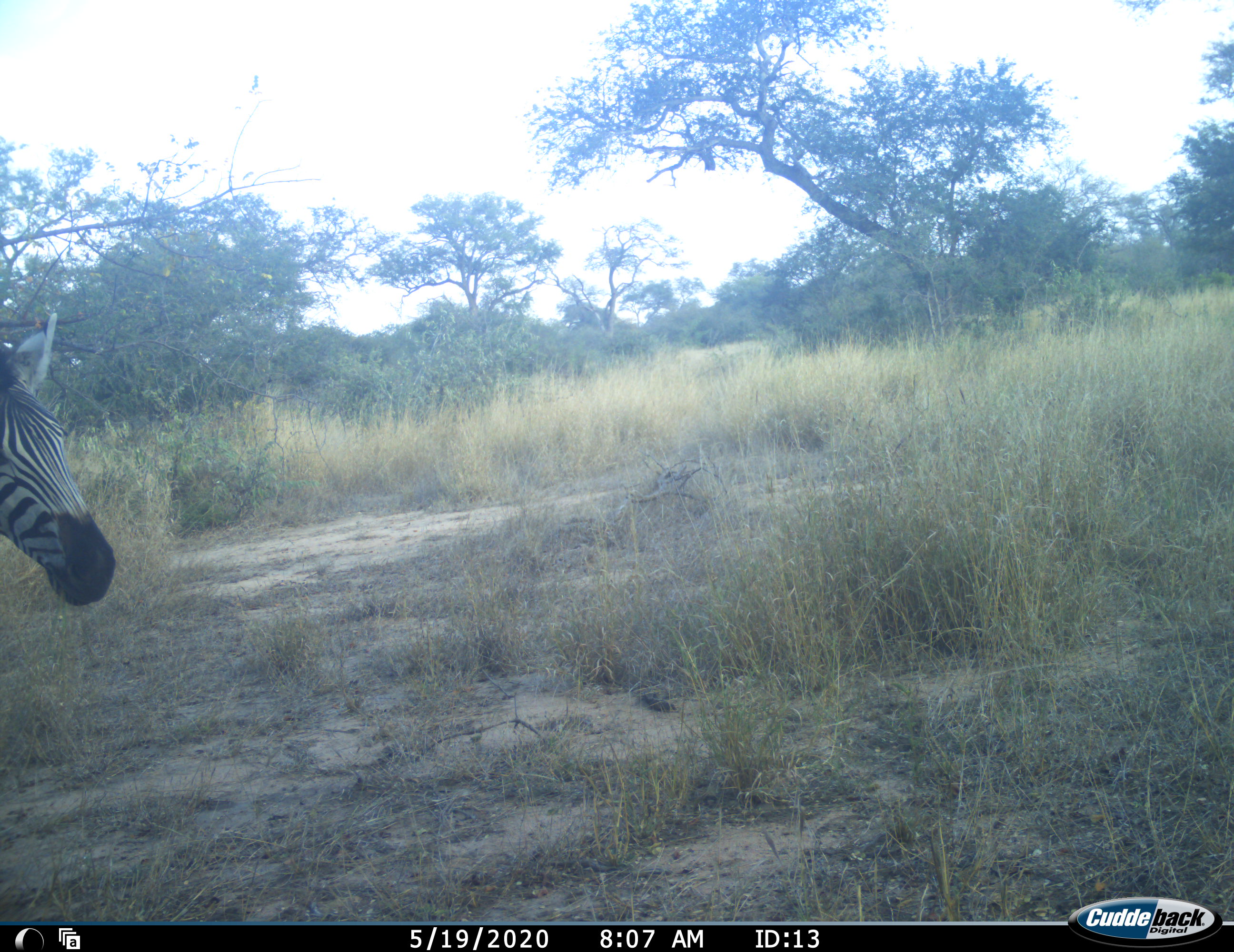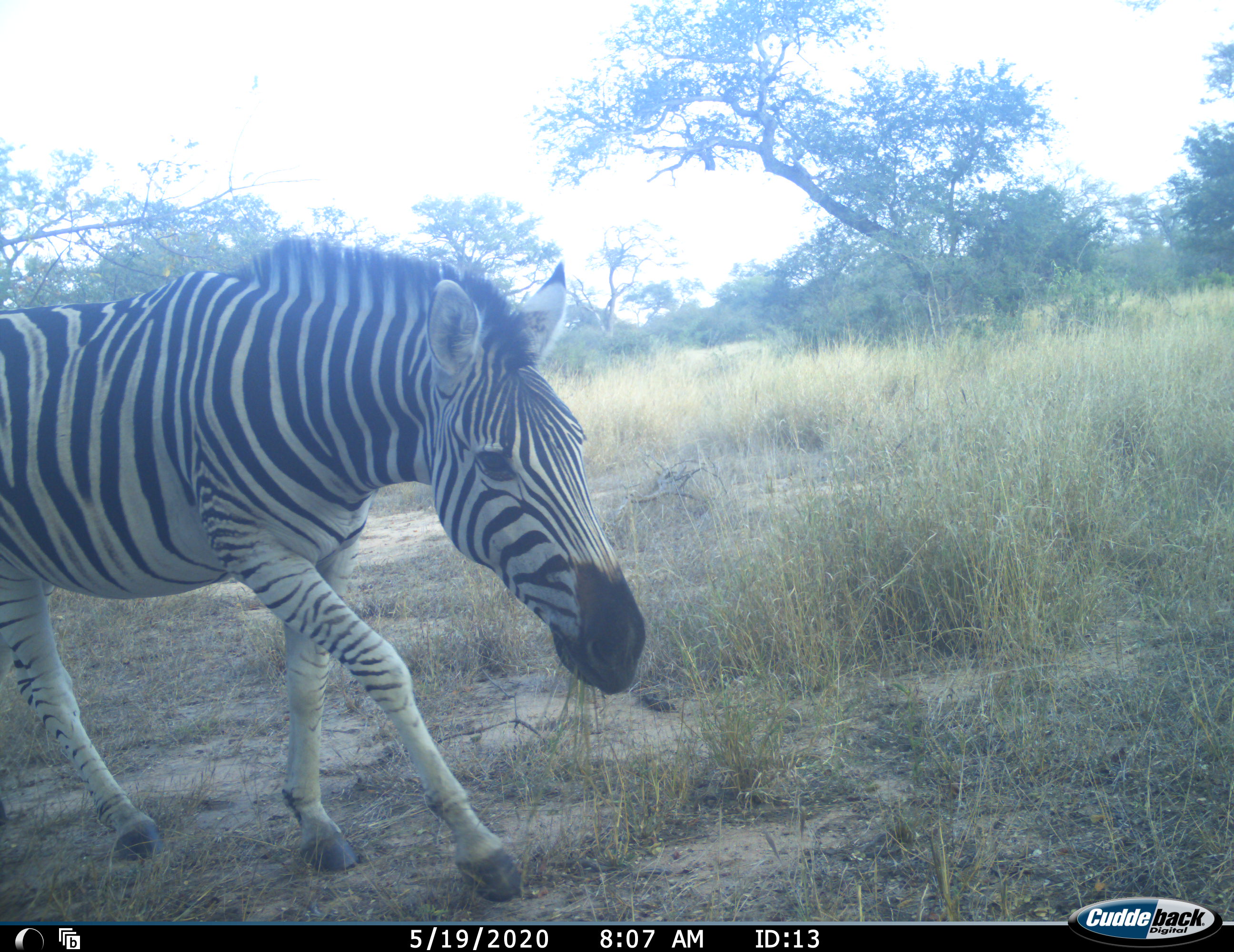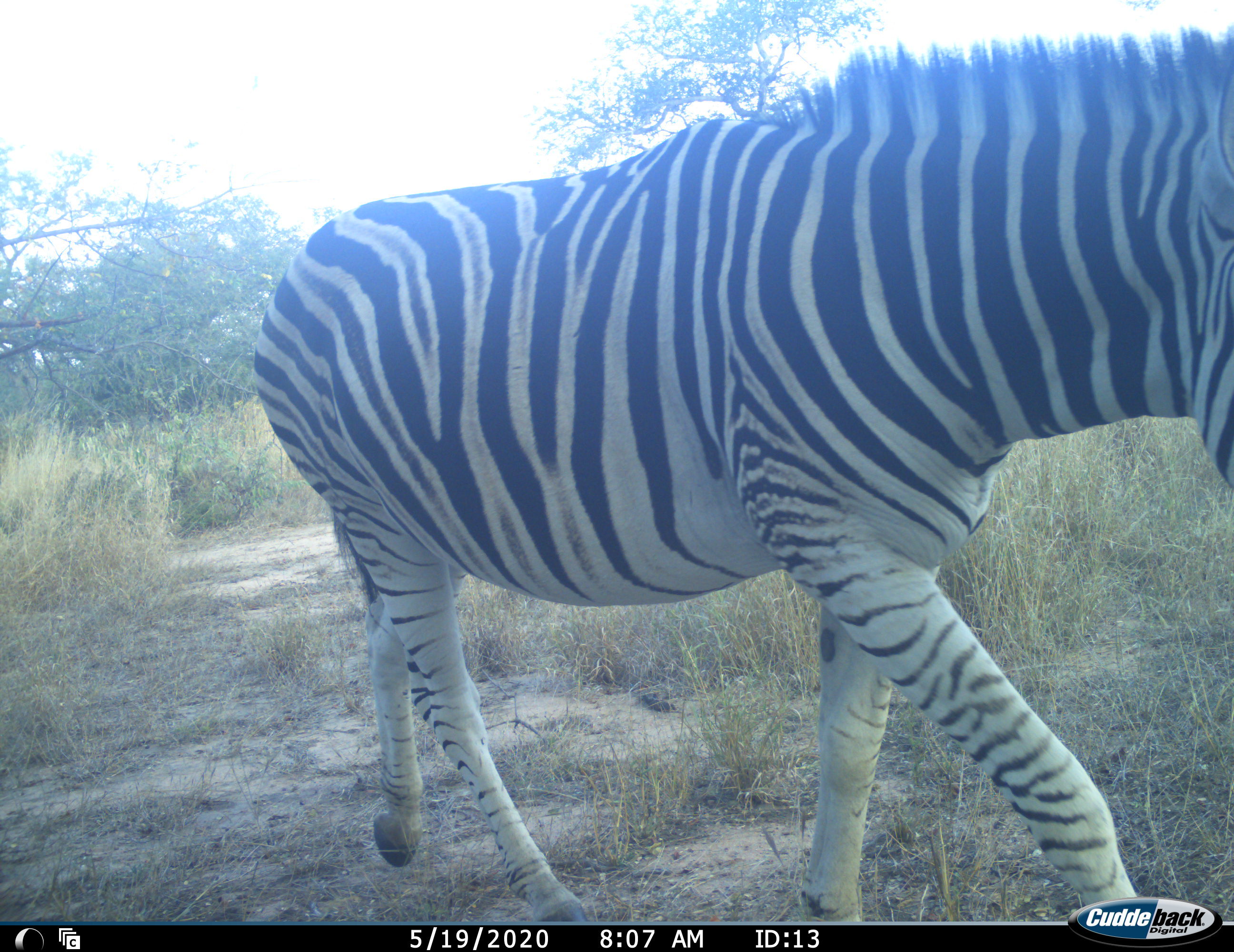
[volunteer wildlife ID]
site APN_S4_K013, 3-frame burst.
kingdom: Animalia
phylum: Chordata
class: Mammalia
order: Perissodactyla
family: Equidae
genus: Equus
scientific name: Equus quagga burchellii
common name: burchell's zebra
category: zebraburchells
Zebraburchells (burchell's zebra) (Equus quagga burchellii), count 1. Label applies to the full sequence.